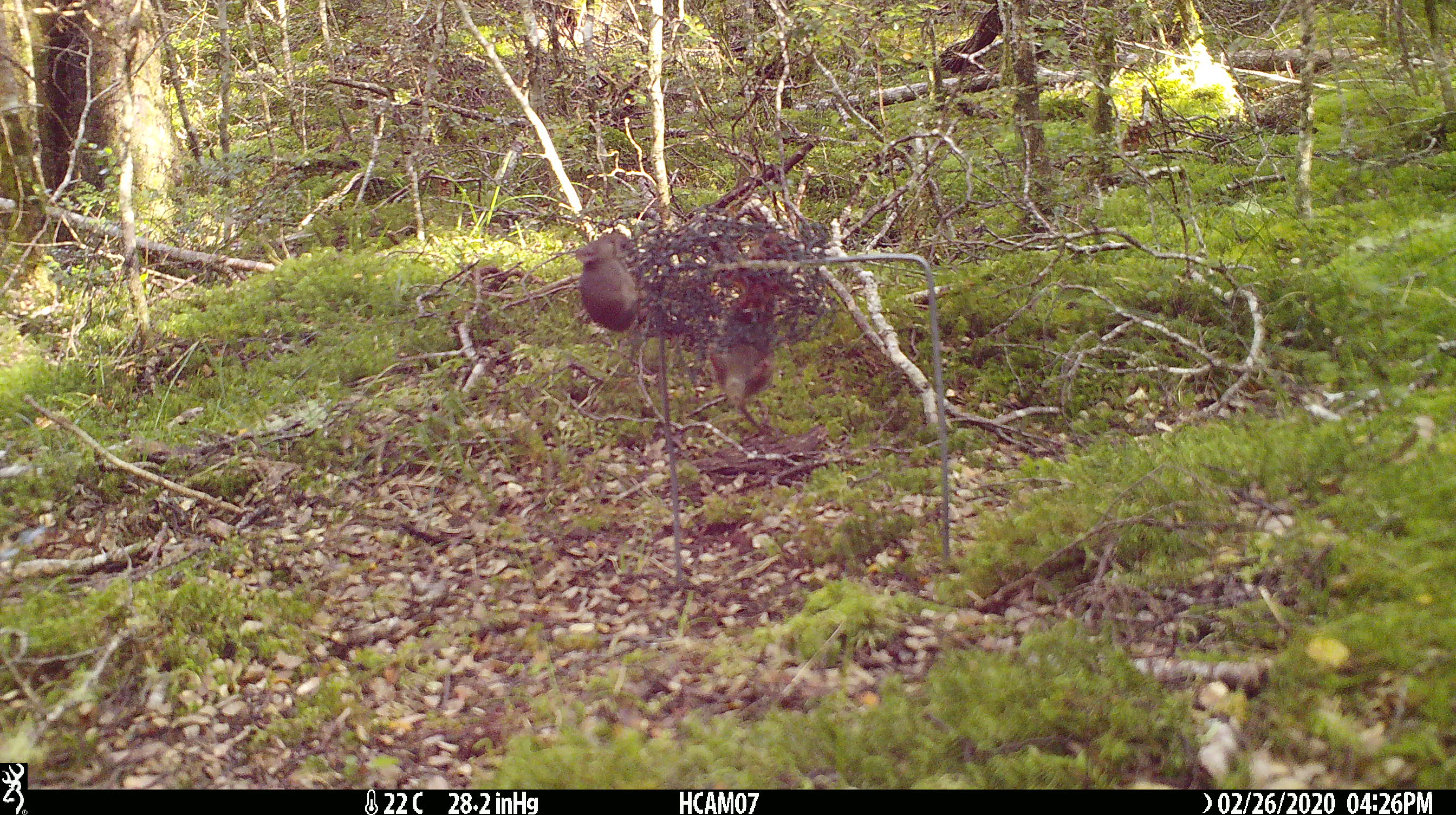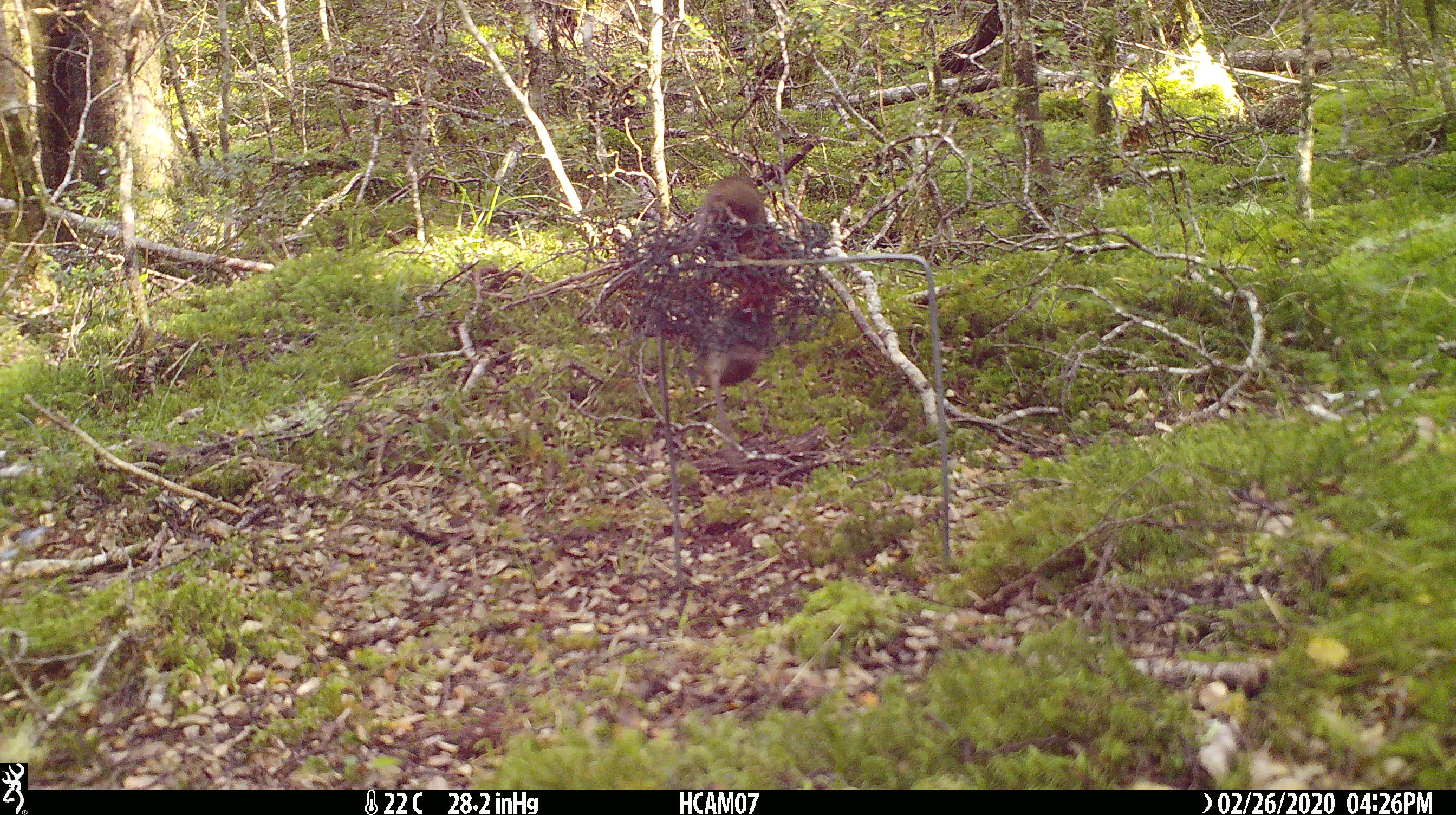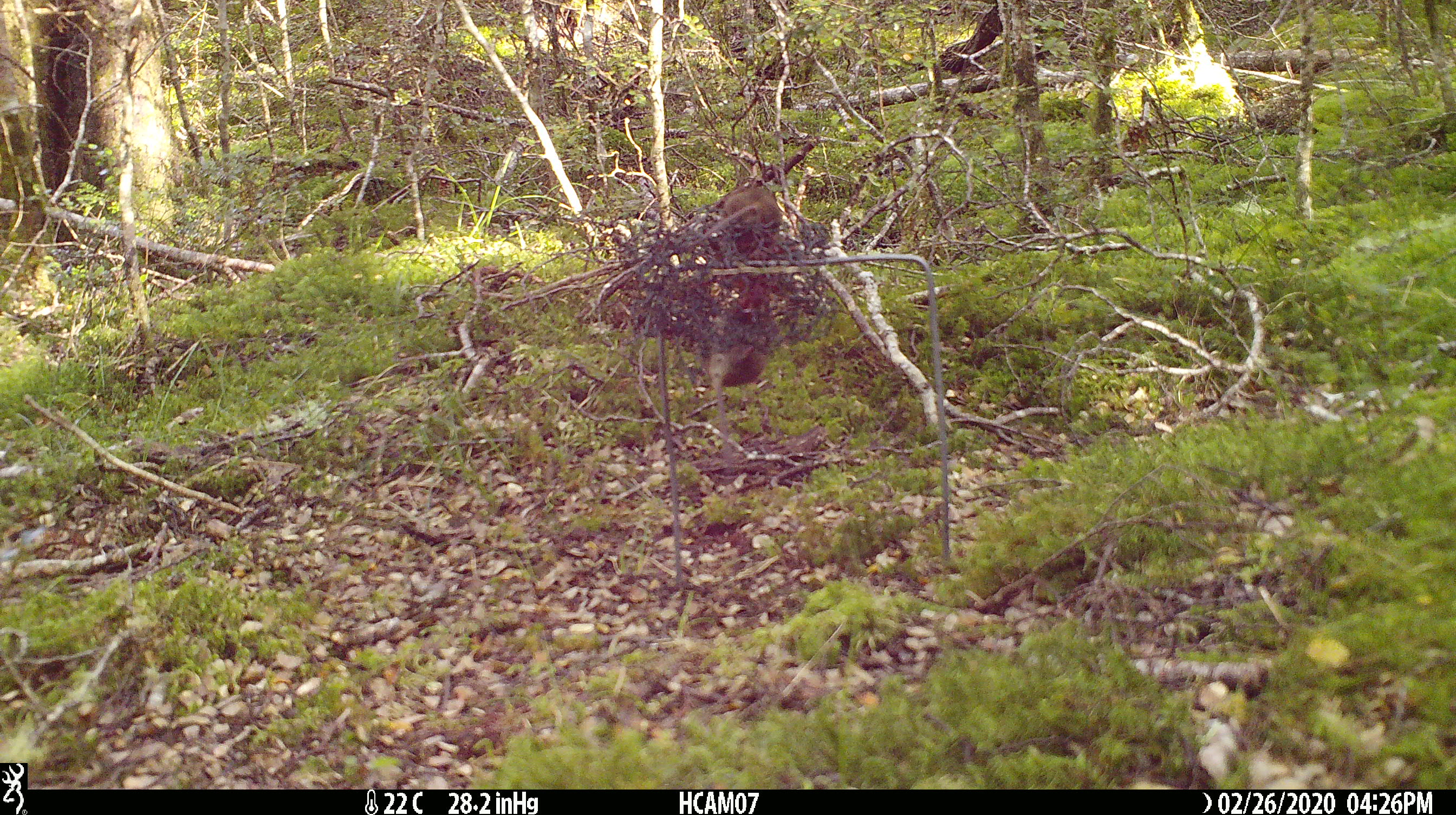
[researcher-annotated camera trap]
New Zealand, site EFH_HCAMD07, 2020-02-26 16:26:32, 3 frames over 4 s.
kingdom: Animalia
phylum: Chordata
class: Mammalia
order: Rodentia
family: Muridae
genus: Mus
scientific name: Mus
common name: mouse